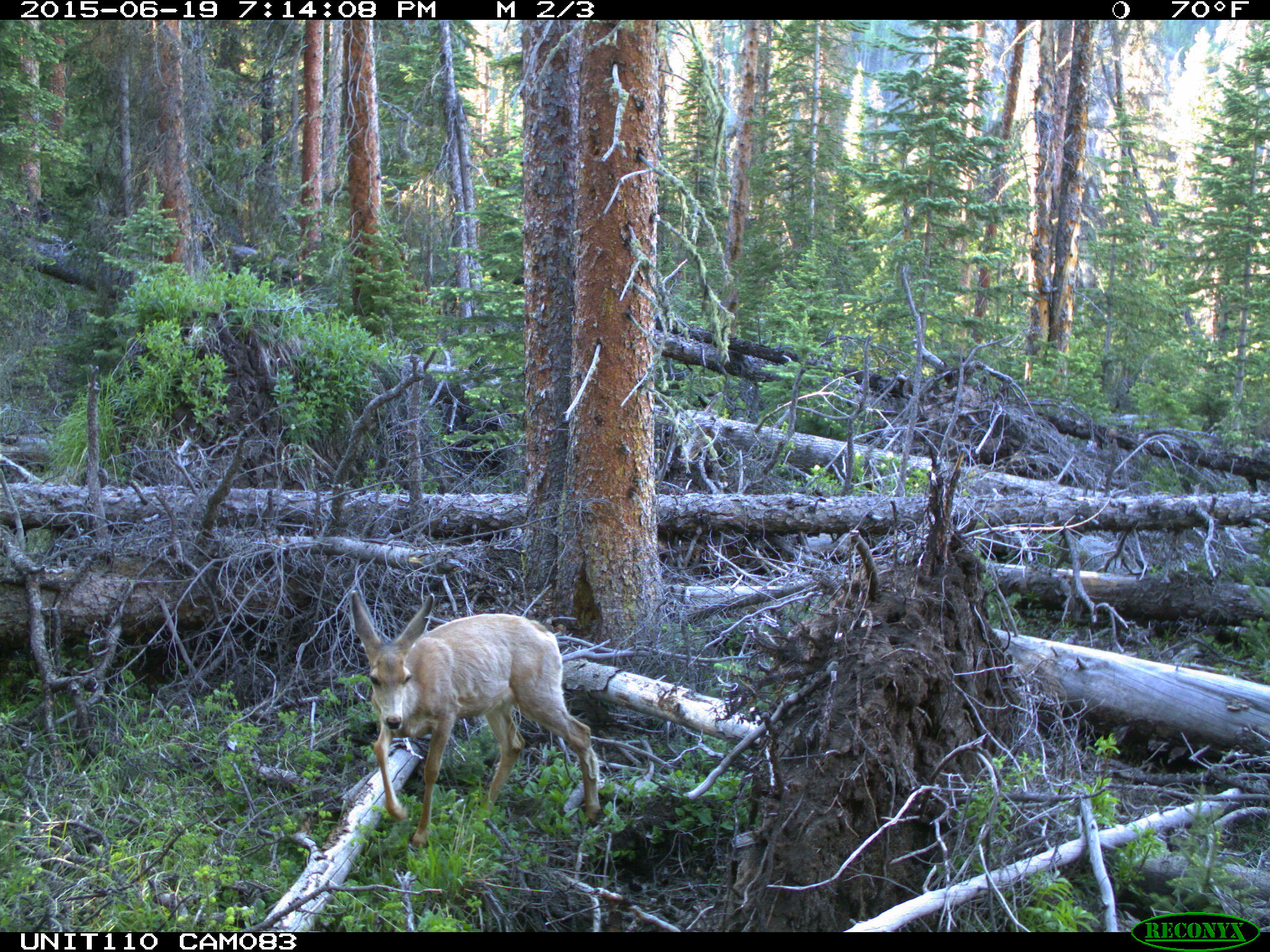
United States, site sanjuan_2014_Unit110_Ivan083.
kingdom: Animalia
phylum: Chordata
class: Mammalia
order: Artiodactyla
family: Cervidae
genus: Odocoileus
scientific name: Odocoileus hemionus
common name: mule deer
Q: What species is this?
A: Odocoileus hemionus (mule deer).